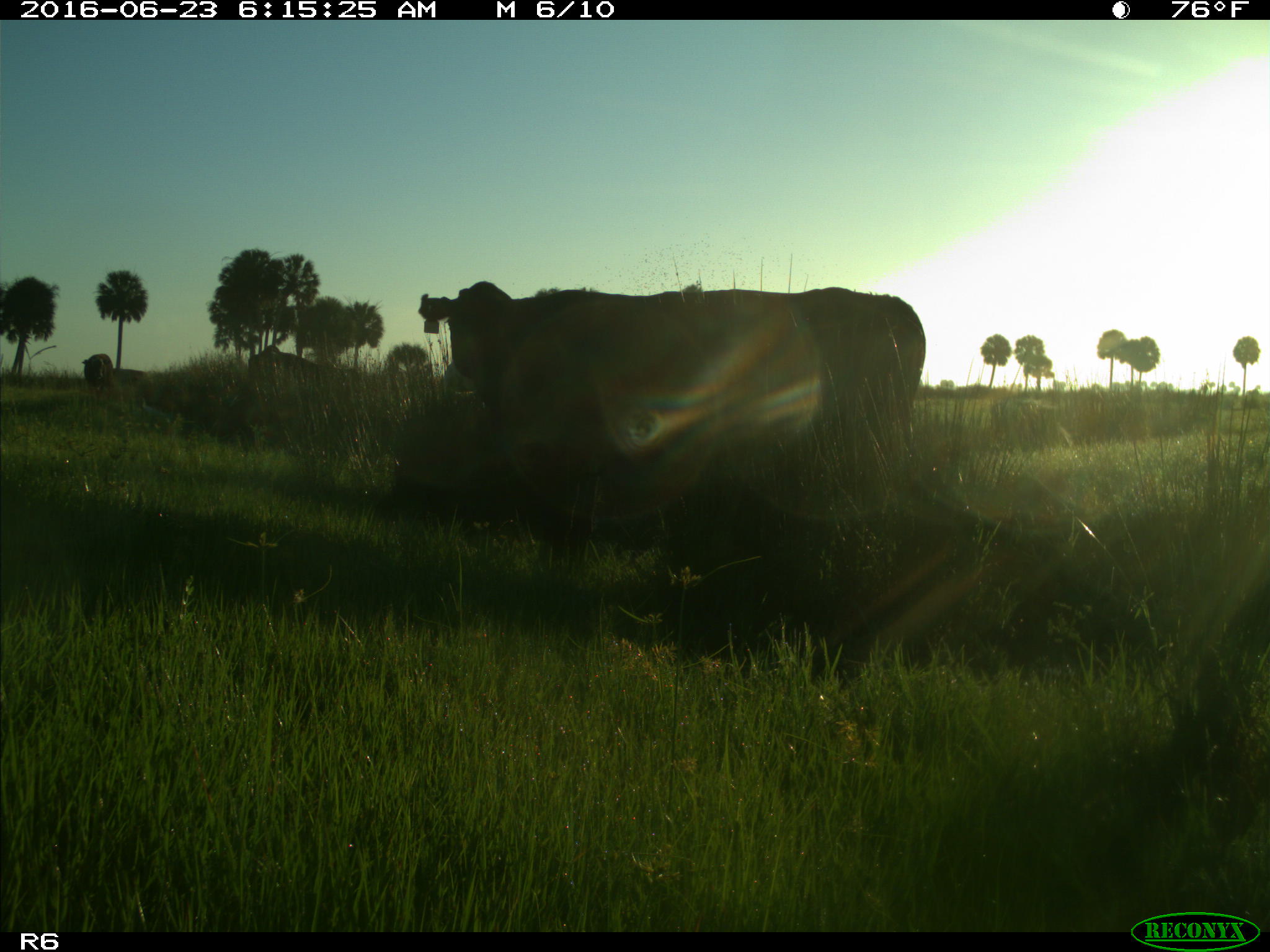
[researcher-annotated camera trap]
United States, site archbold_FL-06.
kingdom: Animalia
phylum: Chordata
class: Mammalia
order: Artiodactyla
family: Bovidae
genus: Bos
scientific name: Bos taurus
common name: domestic cow